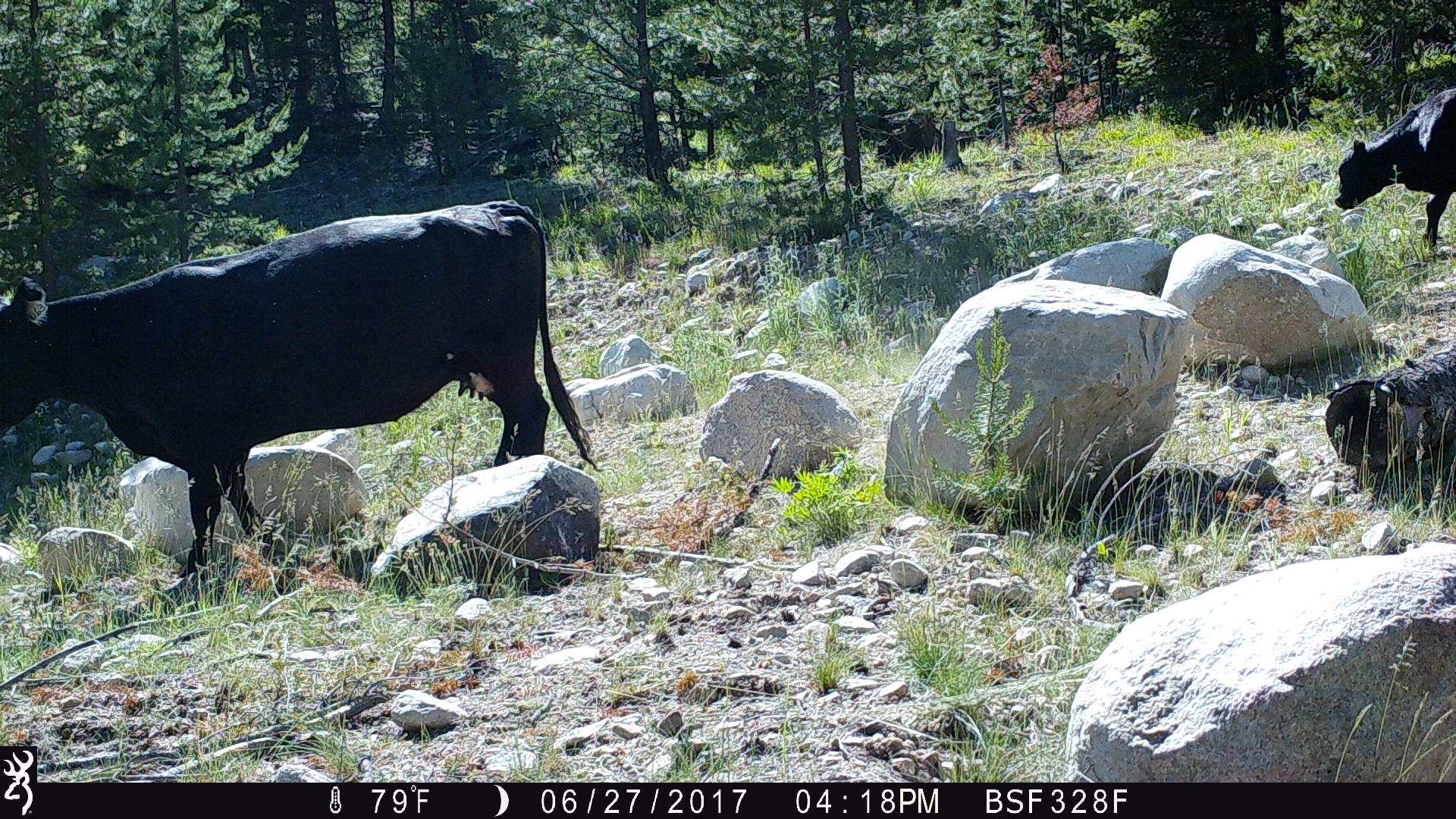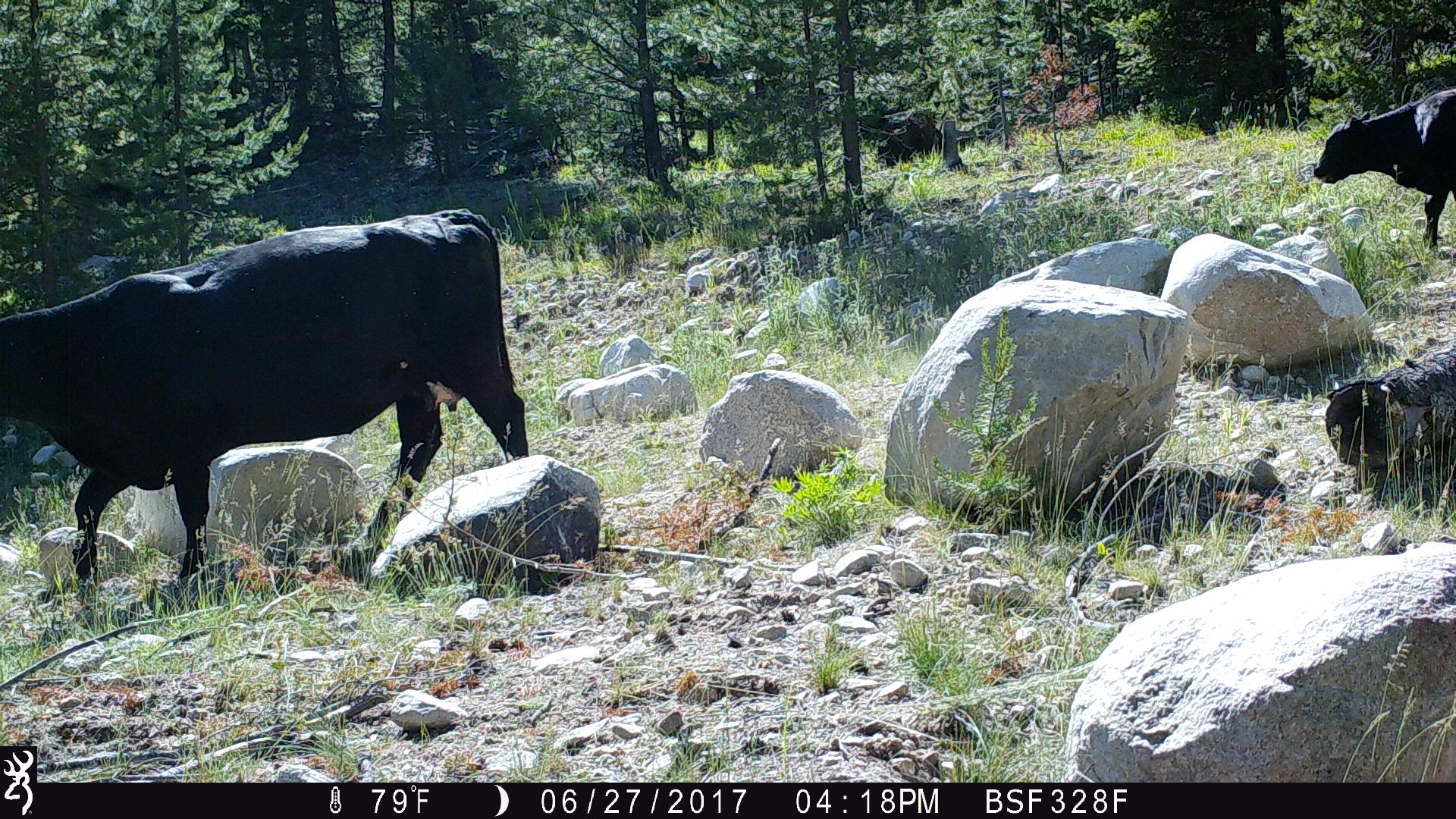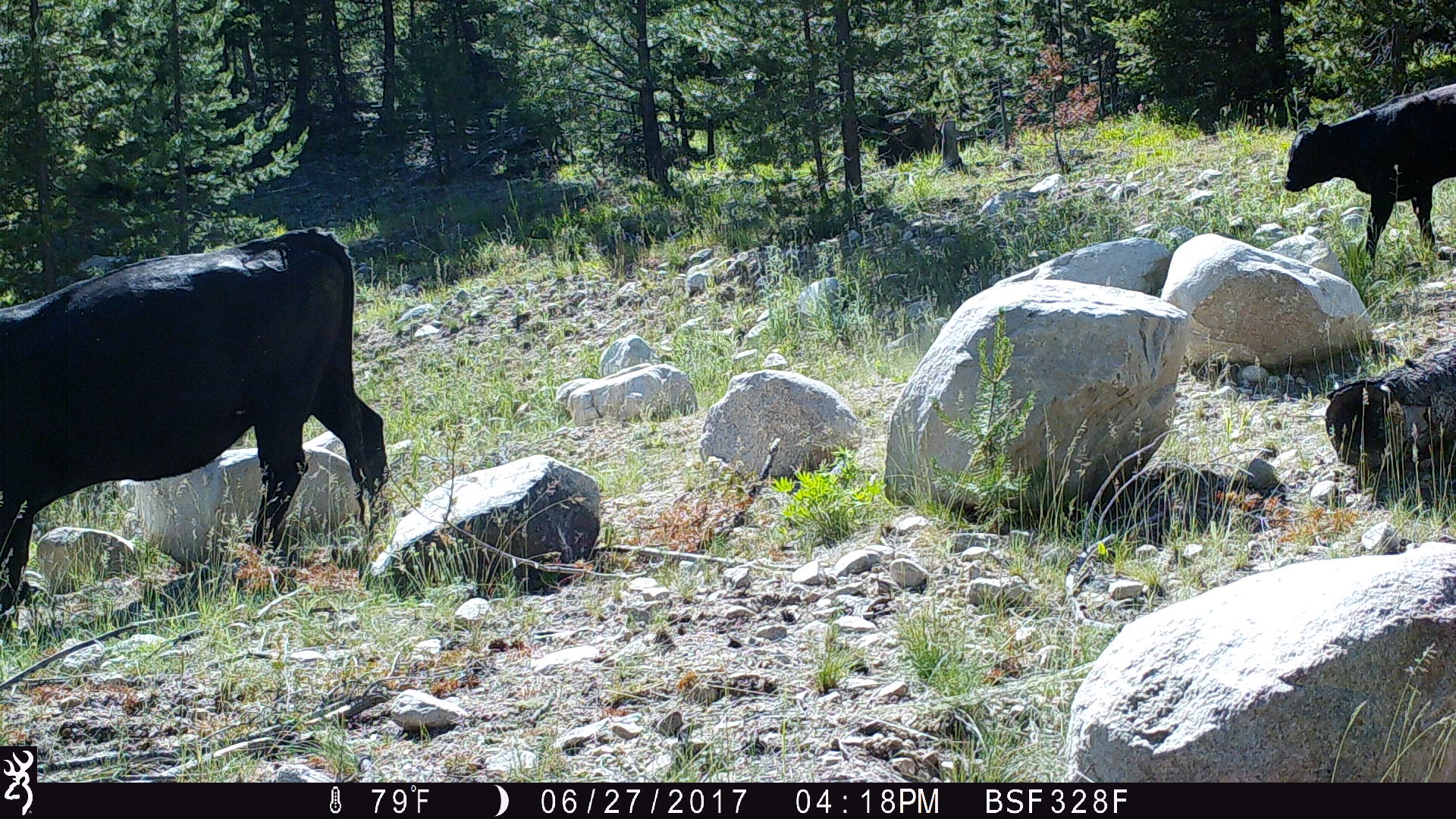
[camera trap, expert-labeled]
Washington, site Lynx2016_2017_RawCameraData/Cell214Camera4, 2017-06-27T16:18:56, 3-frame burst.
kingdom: Animalia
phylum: Chordata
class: Mammalia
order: Artiodactyla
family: Bovidae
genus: Bos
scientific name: Bos taurus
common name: domestic cattle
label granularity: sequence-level